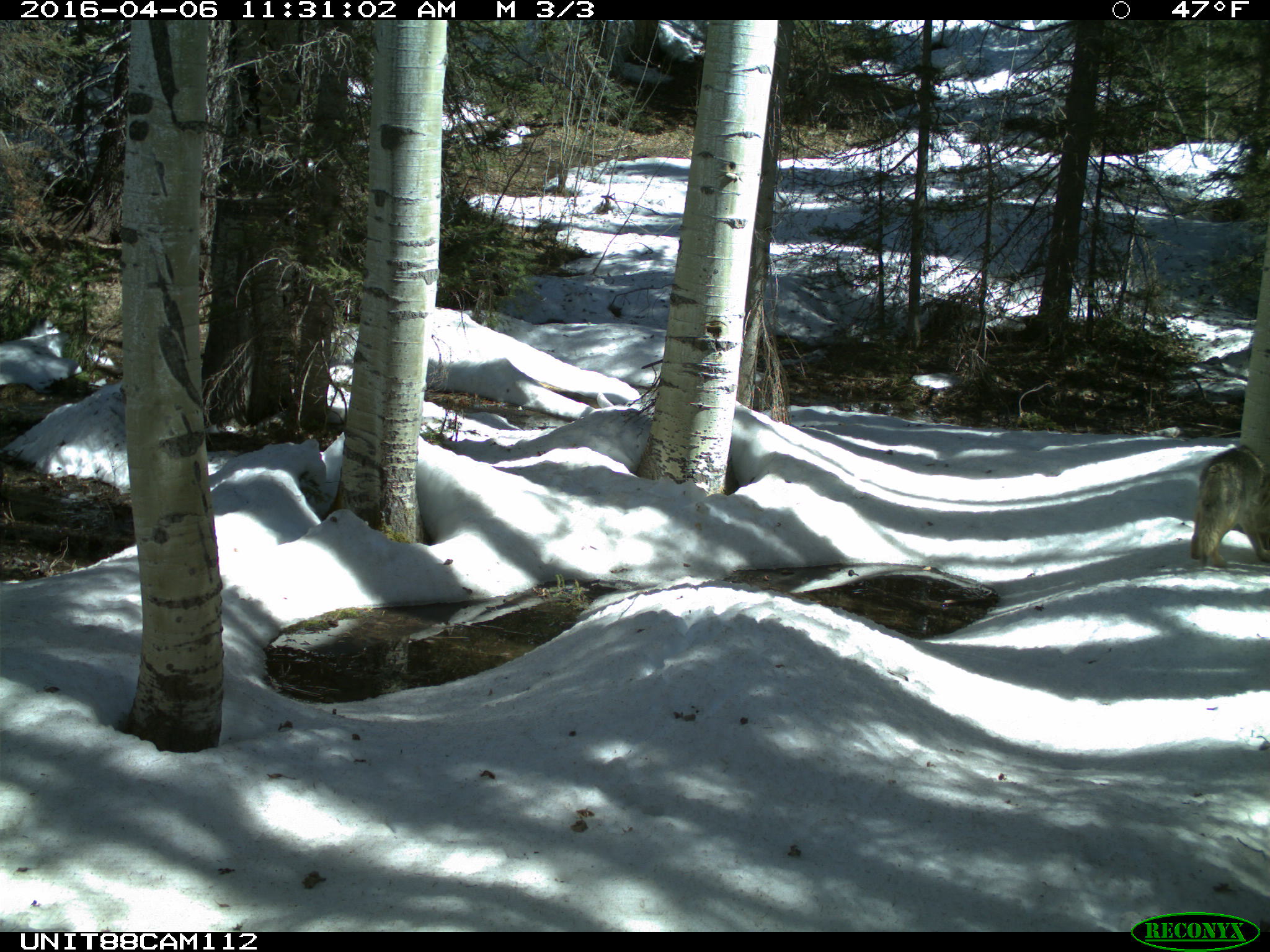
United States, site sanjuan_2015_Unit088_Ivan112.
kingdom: Animalia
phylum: Chordata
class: Mammalia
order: Carnivora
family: Canidae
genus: Canis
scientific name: Canis latrans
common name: coyote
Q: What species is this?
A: Canis latrans (coyote).